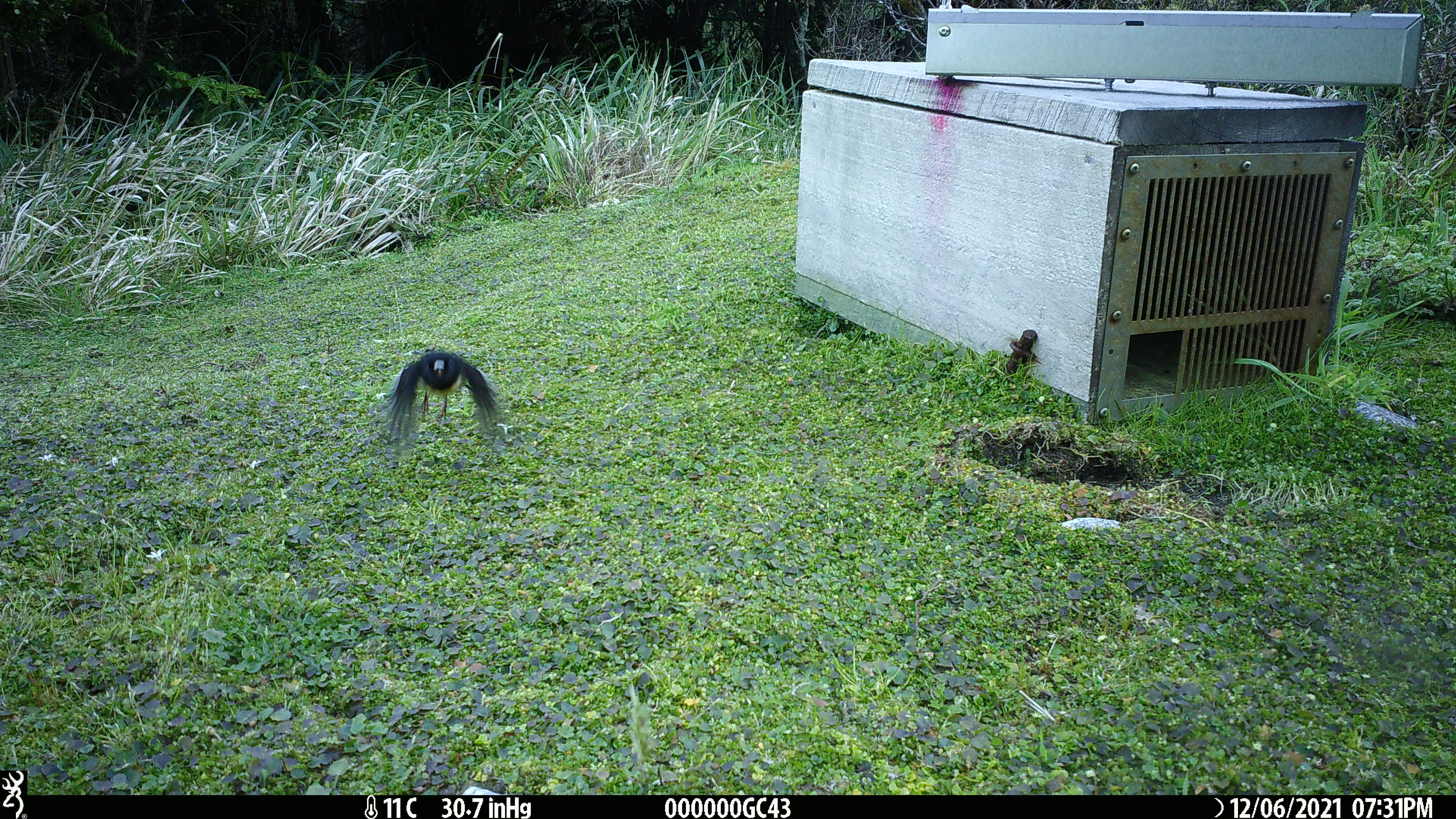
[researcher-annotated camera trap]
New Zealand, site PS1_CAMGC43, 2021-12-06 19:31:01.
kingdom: Animalia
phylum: Chordata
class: Aves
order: Passeriformes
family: Petroicidae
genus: Petroica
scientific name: Petroica macrocephala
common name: tomtit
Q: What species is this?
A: Tomtit (Petroica macrocephala).